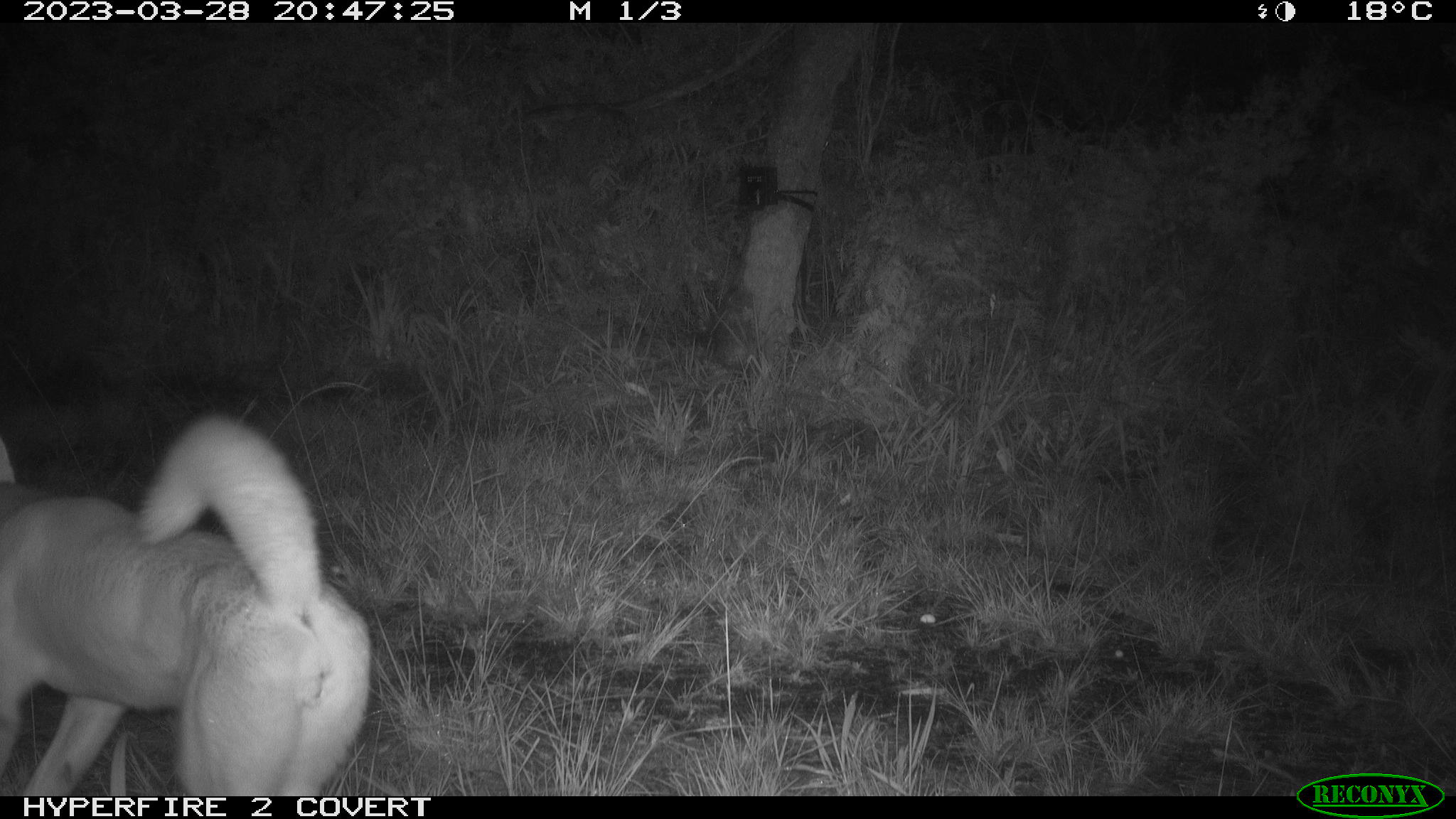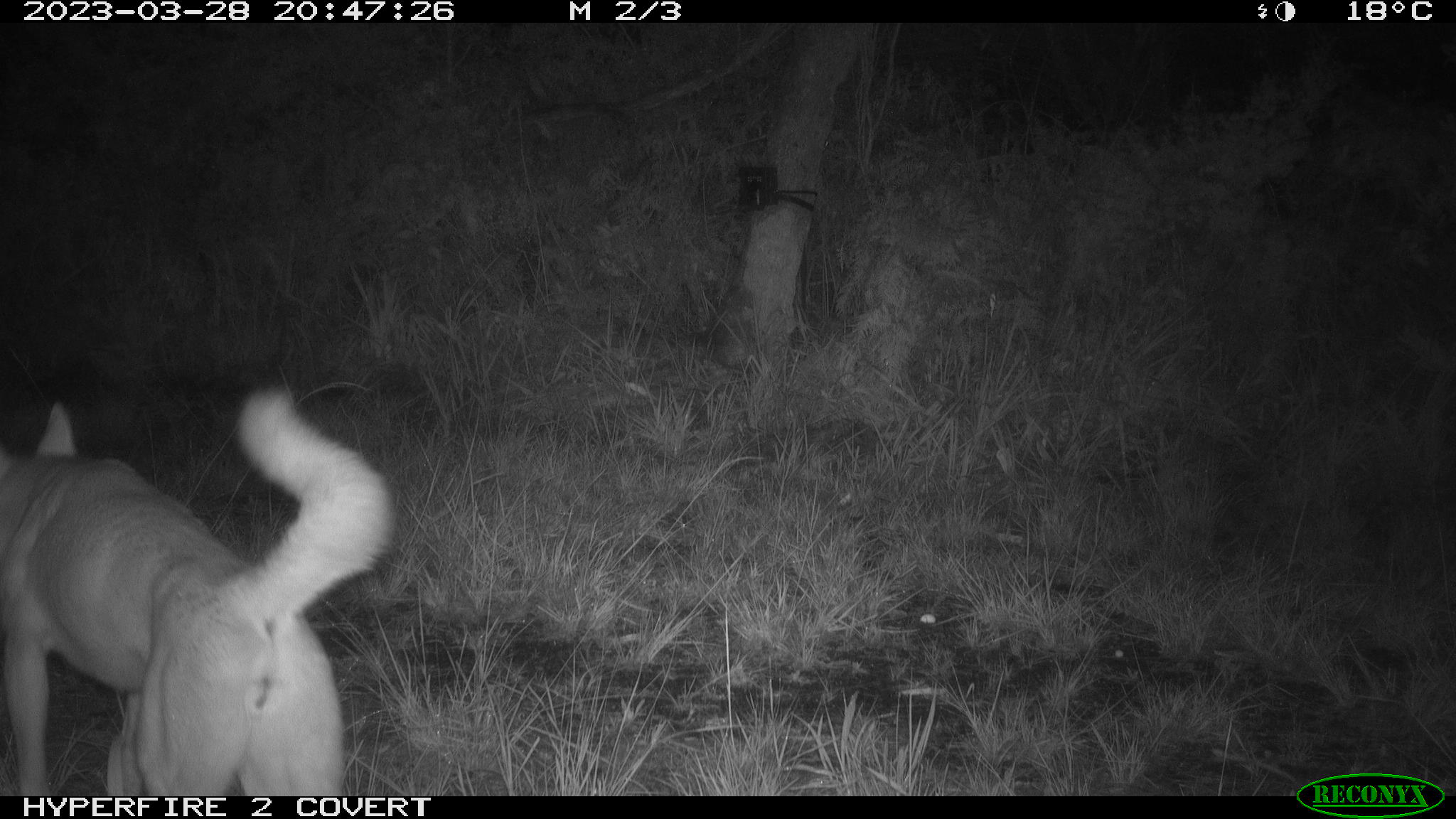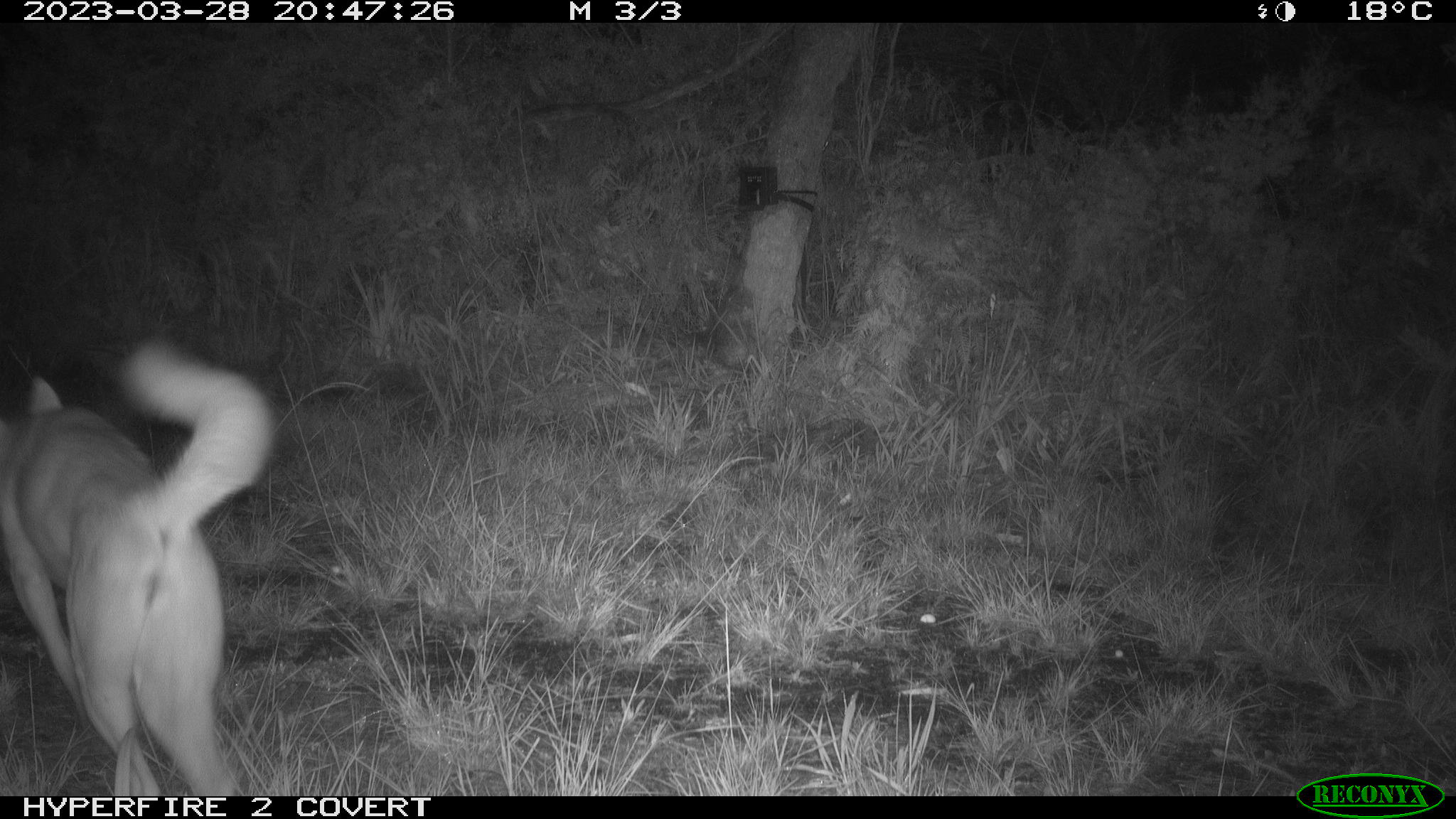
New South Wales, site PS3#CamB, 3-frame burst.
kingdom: Animalia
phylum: Chordata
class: Mammalia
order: Carnivora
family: Canidae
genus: Canis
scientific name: Canis familiaris dingo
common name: dingo